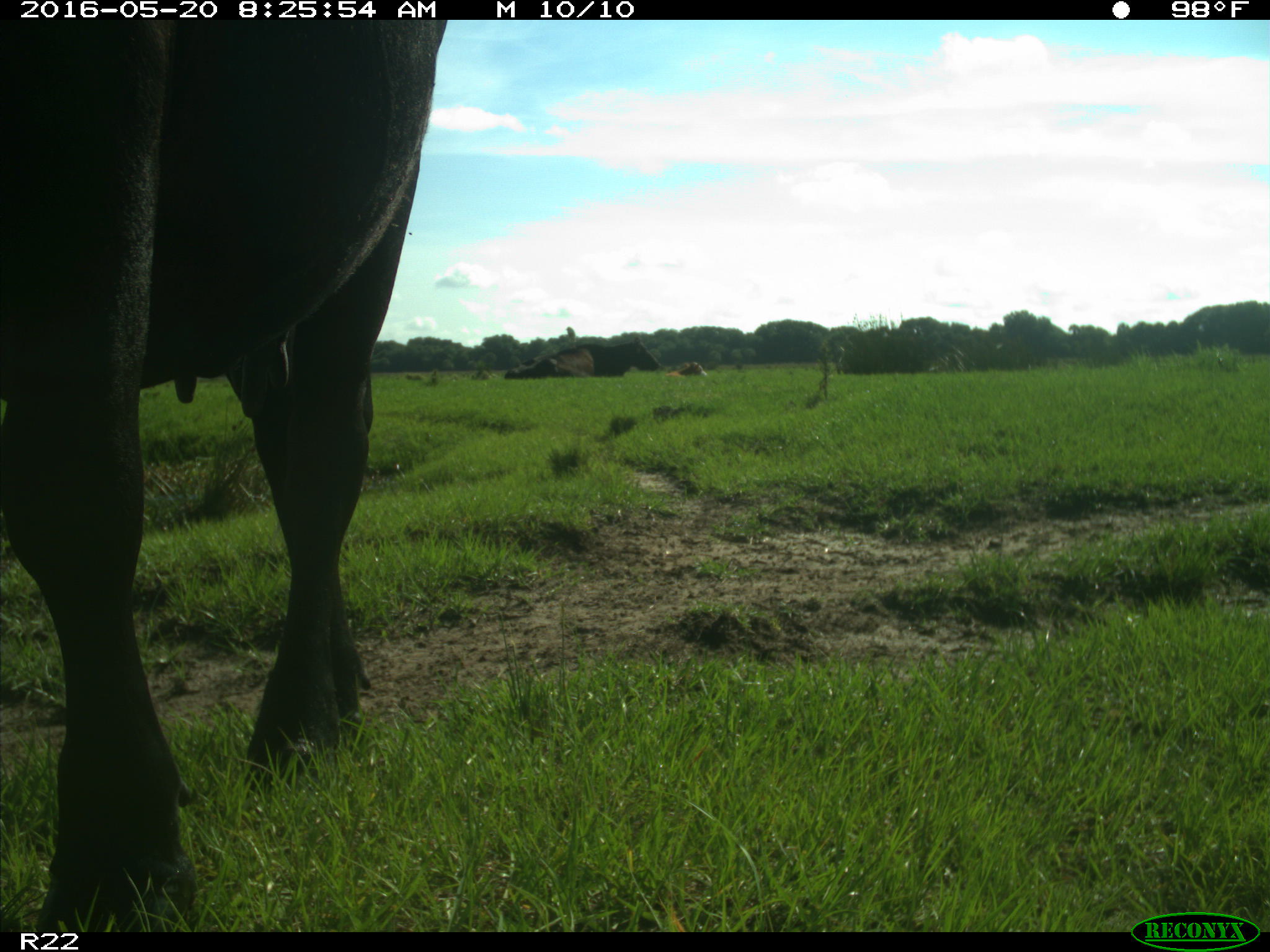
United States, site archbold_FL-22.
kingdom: Animalia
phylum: Chordata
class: Mammalia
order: Artiodactyla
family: Bovidae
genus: Bos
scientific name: Bos taurus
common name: domestic cow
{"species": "Bos taurus (domestic cow)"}